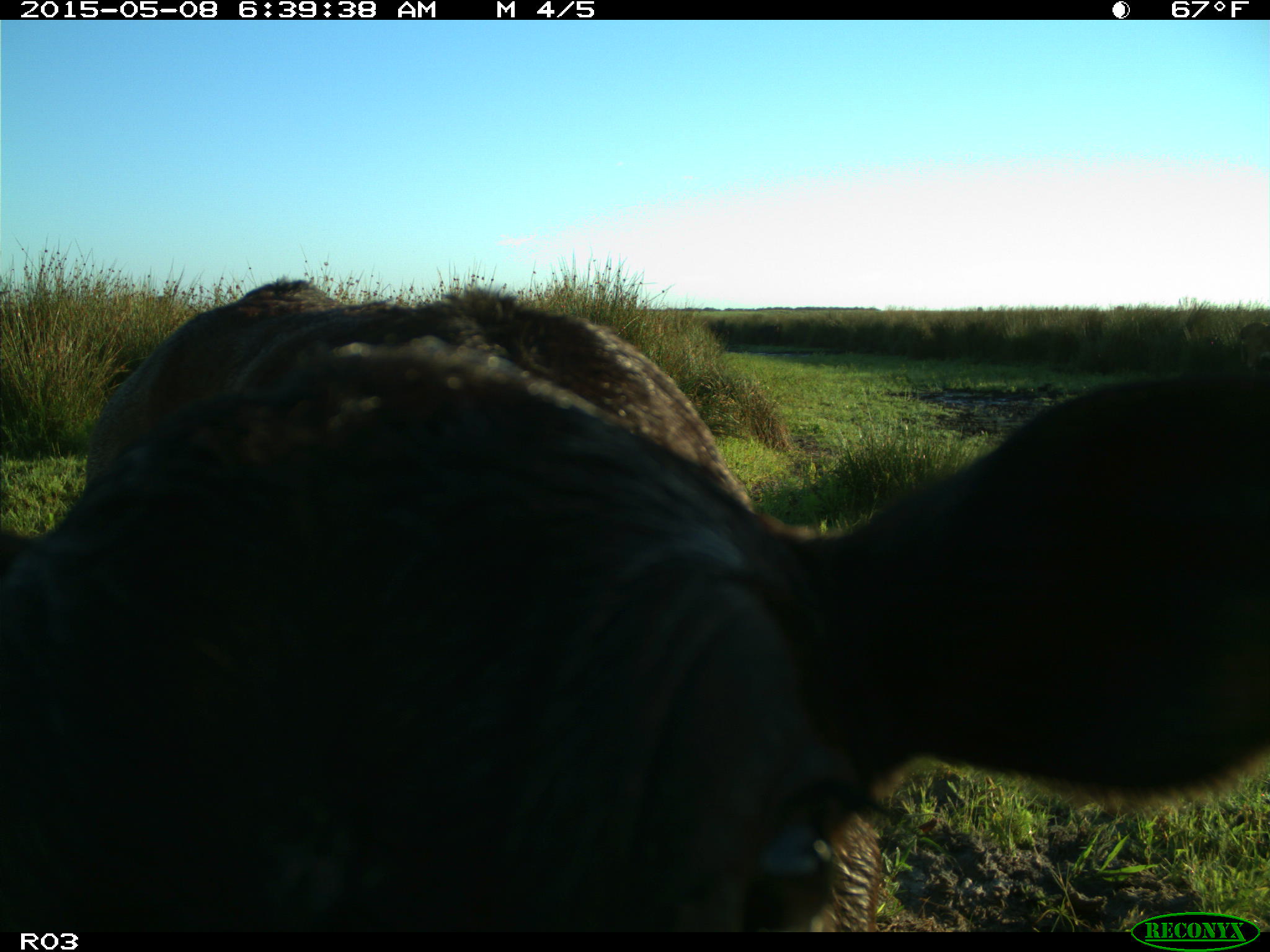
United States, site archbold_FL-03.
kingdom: Animalia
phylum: Chordata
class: Mammalia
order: Artiodactyla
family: Bovidae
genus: Bos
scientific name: Bos taurus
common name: domestic cow